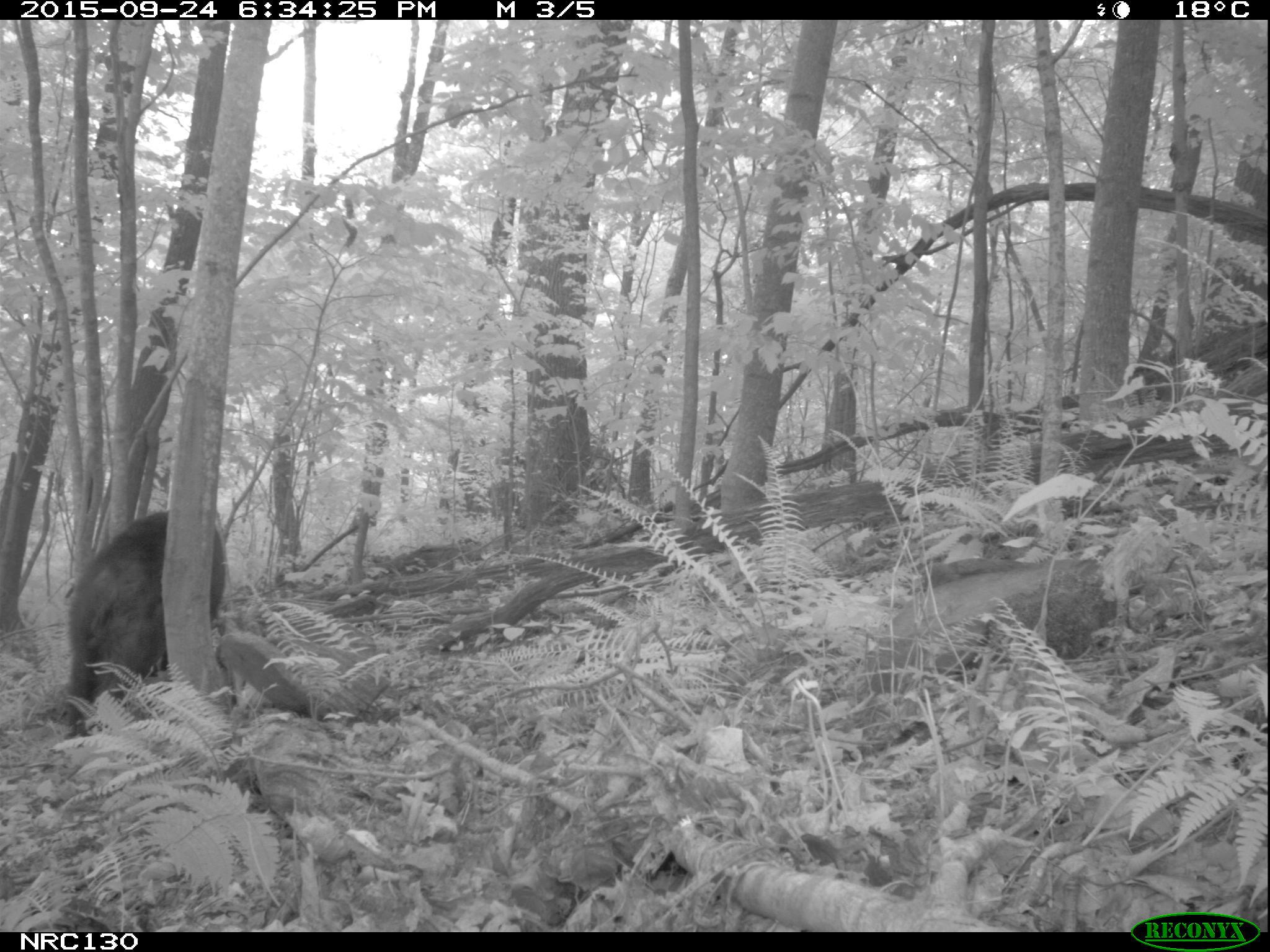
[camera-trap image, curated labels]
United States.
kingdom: Animalia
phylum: Chordata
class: Mammalia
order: Carnivora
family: Ursidae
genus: Ursus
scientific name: Ursus americanus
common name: american black bear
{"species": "American Black Bear (Ursus americanus)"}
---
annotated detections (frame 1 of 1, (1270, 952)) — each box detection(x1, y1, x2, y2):
American Black Bear: detection(55, 504, 242, 748)